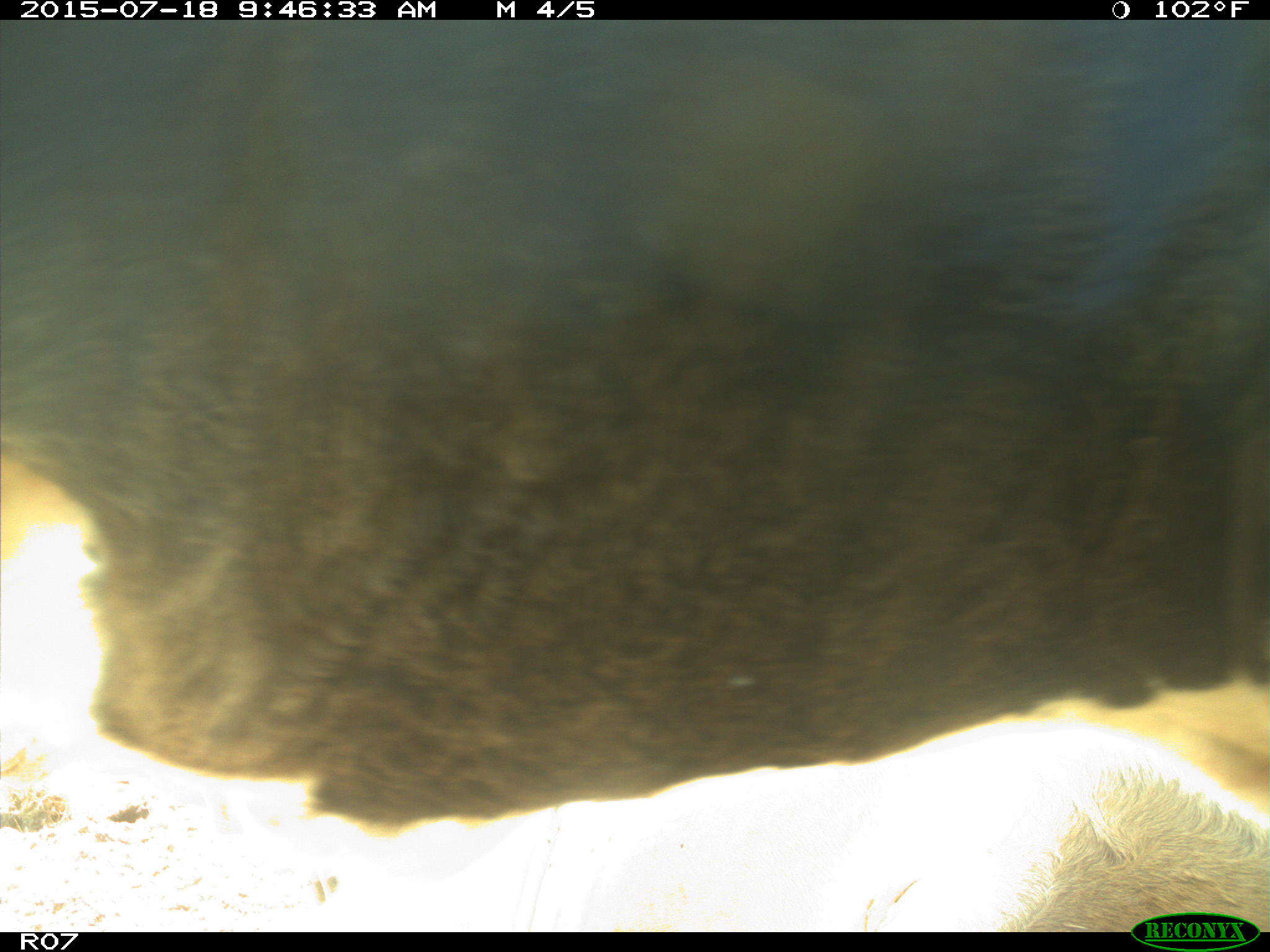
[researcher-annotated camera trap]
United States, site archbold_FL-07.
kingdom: Animalia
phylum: Chordata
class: Mammalia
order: Artiodactyla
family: Bovidae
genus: Bos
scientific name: Bos taurus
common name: domestic cow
Bos taurus (domestic cow).